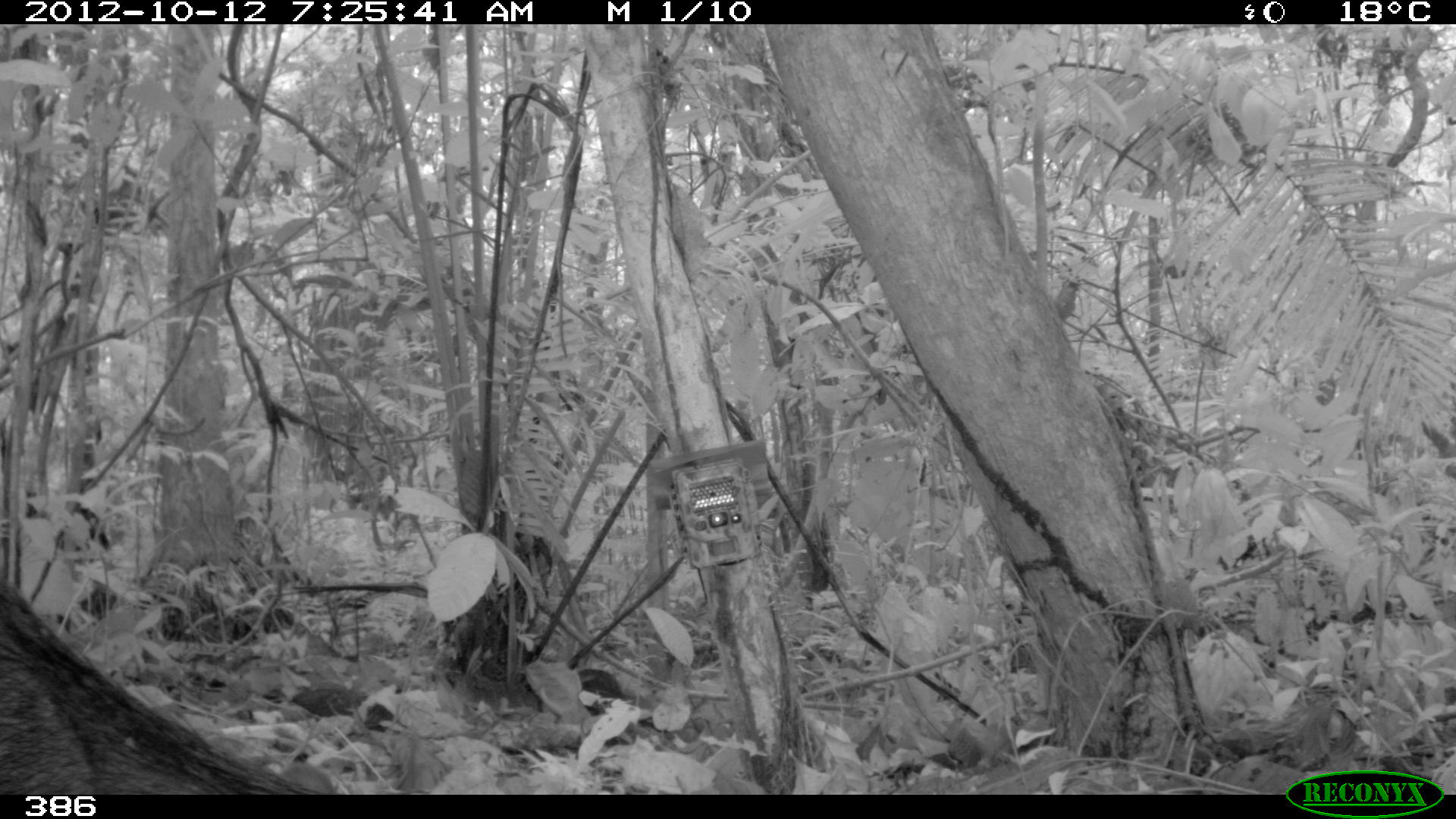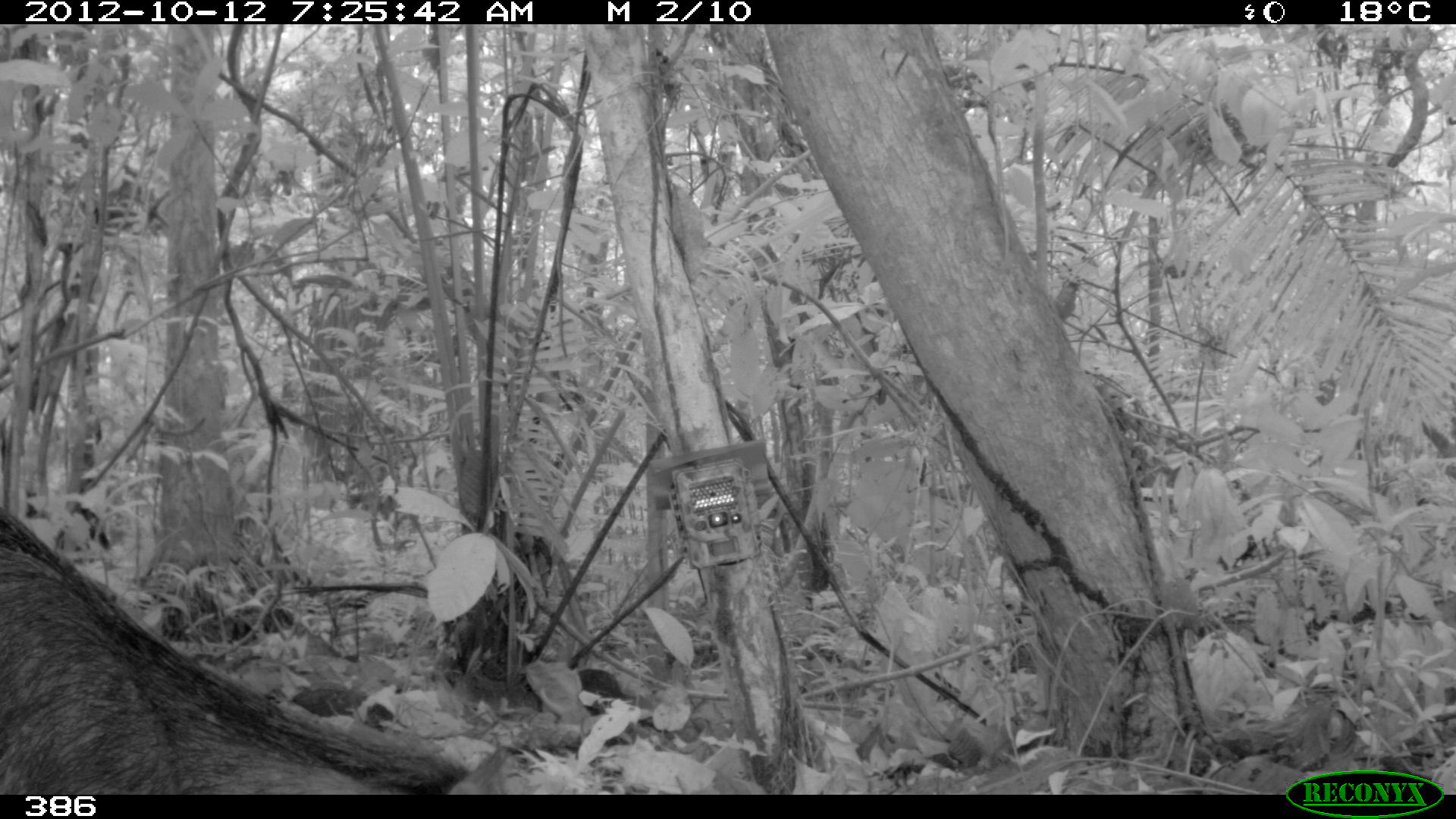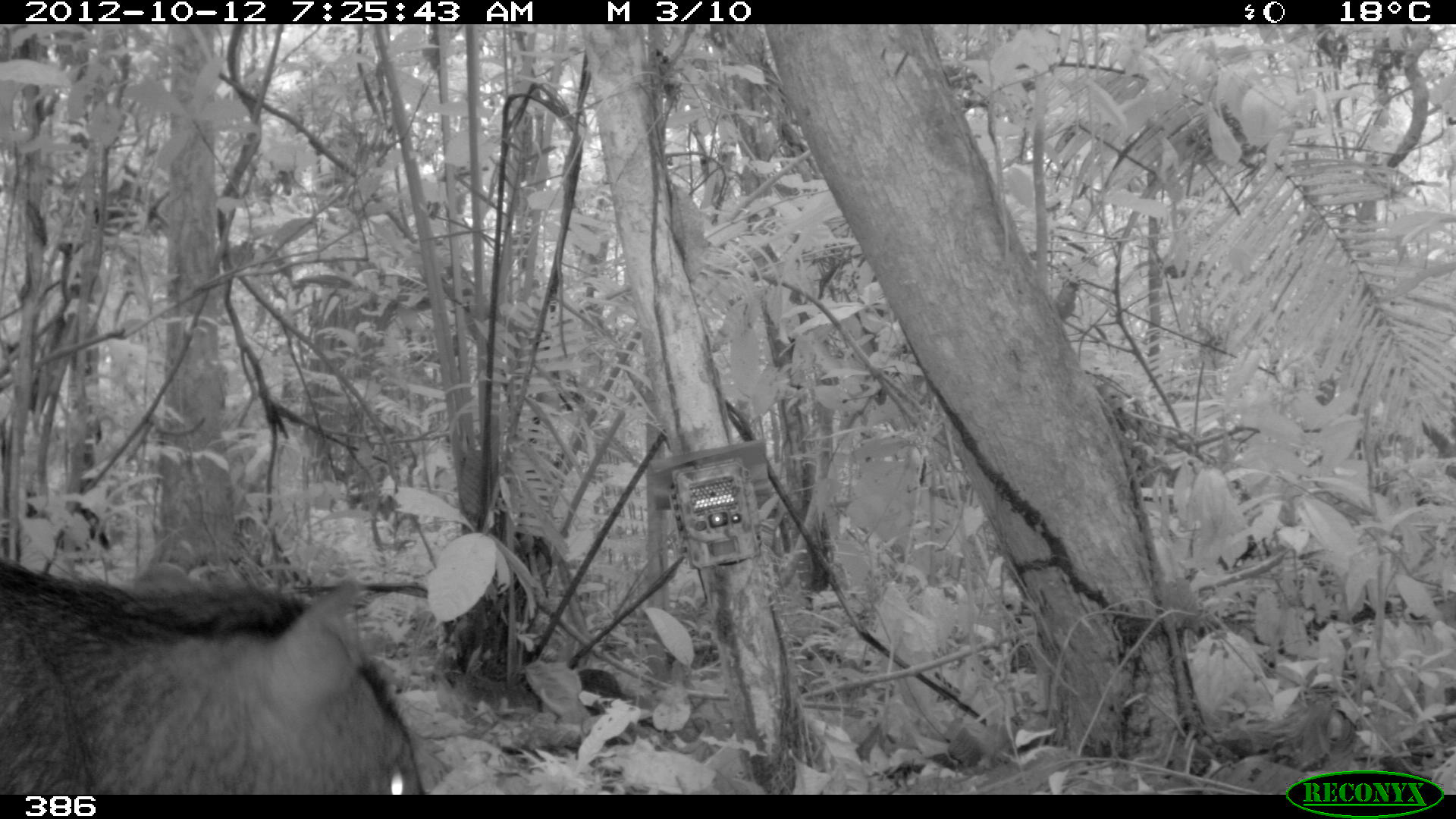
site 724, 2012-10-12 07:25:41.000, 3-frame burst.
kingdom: Animalia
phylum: Chordata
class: Mammalia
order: Artiodactyla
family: Tayassuidae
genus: Tayassu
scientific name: Tayassu pecari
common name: white-lipped peccary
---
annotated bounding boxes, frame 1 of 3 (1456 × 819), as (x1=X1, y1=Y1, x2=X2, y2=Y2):
tayassu pecari: (x1=0, y1=571, x2=325, y2=793)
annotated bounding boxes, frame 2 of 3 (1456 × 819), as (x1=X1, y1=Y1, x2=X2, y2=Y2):
tayassu pecari: (x1=0, y1=502, x2=510, y2=793)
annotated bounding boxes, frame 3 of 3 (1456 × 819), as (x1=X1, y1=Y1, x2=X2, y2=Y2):
tayassu pecari: (x1=0, y1=548, x2=422, y2=793)